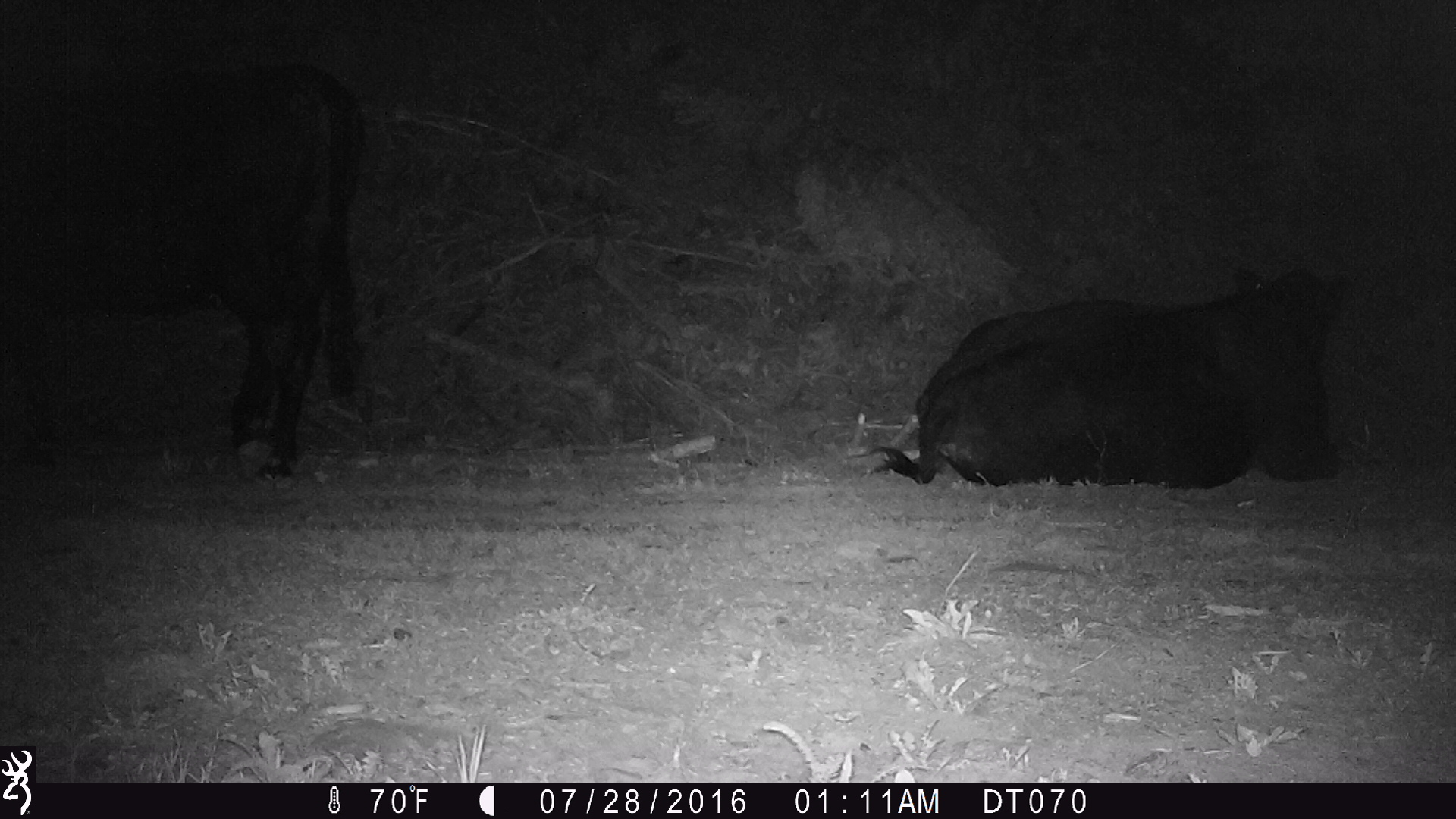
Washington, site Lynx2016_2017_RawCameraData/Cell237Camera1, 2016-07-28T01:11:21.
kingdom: Animalia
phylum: Chordata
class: Mammalia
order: Artiodactyla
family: Bovidae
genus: Bos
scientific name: Bos taurus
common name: domestic cattle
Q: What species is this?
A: Domestic cattle (Bos taurus).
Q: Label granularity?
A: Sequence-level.